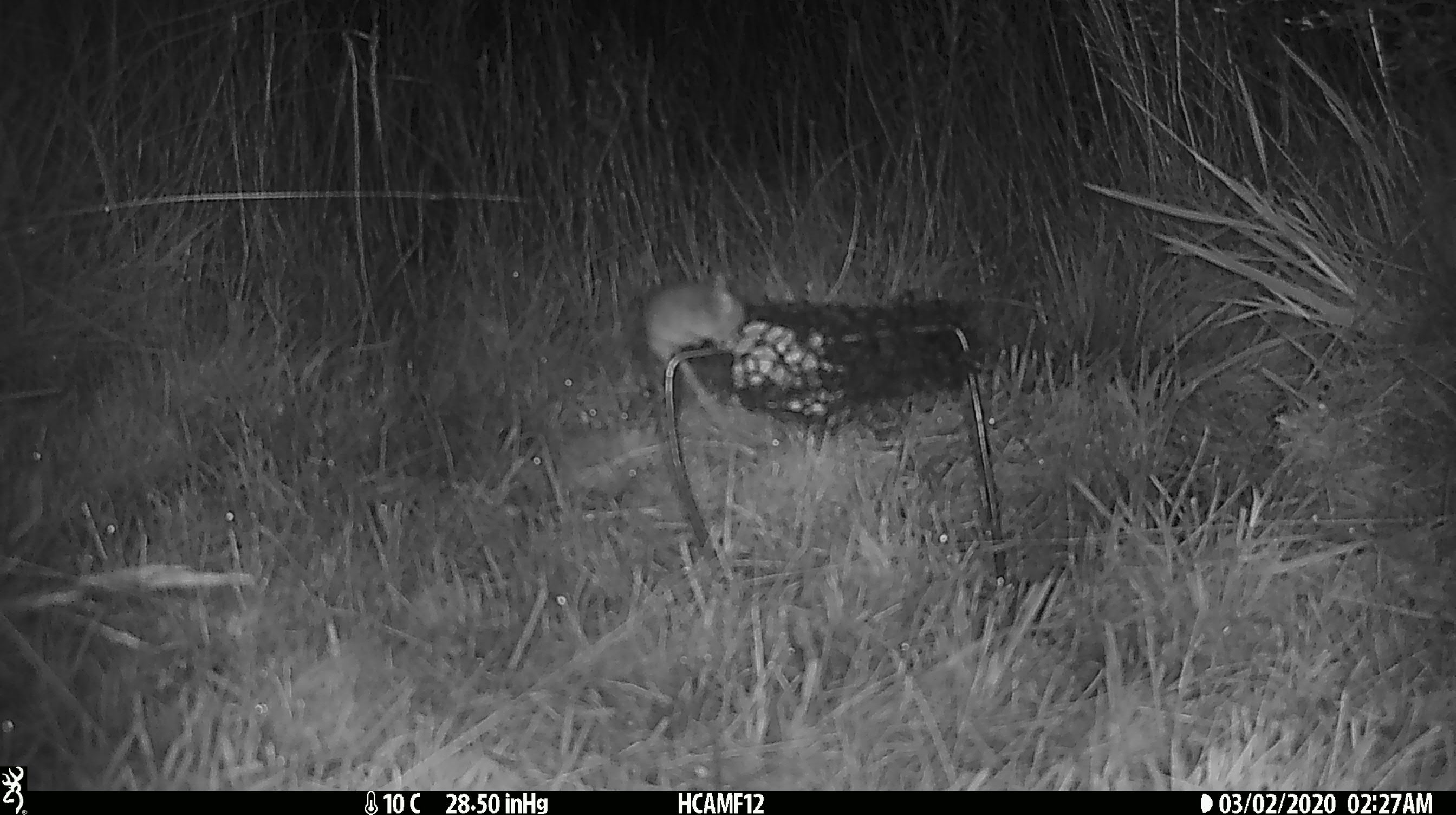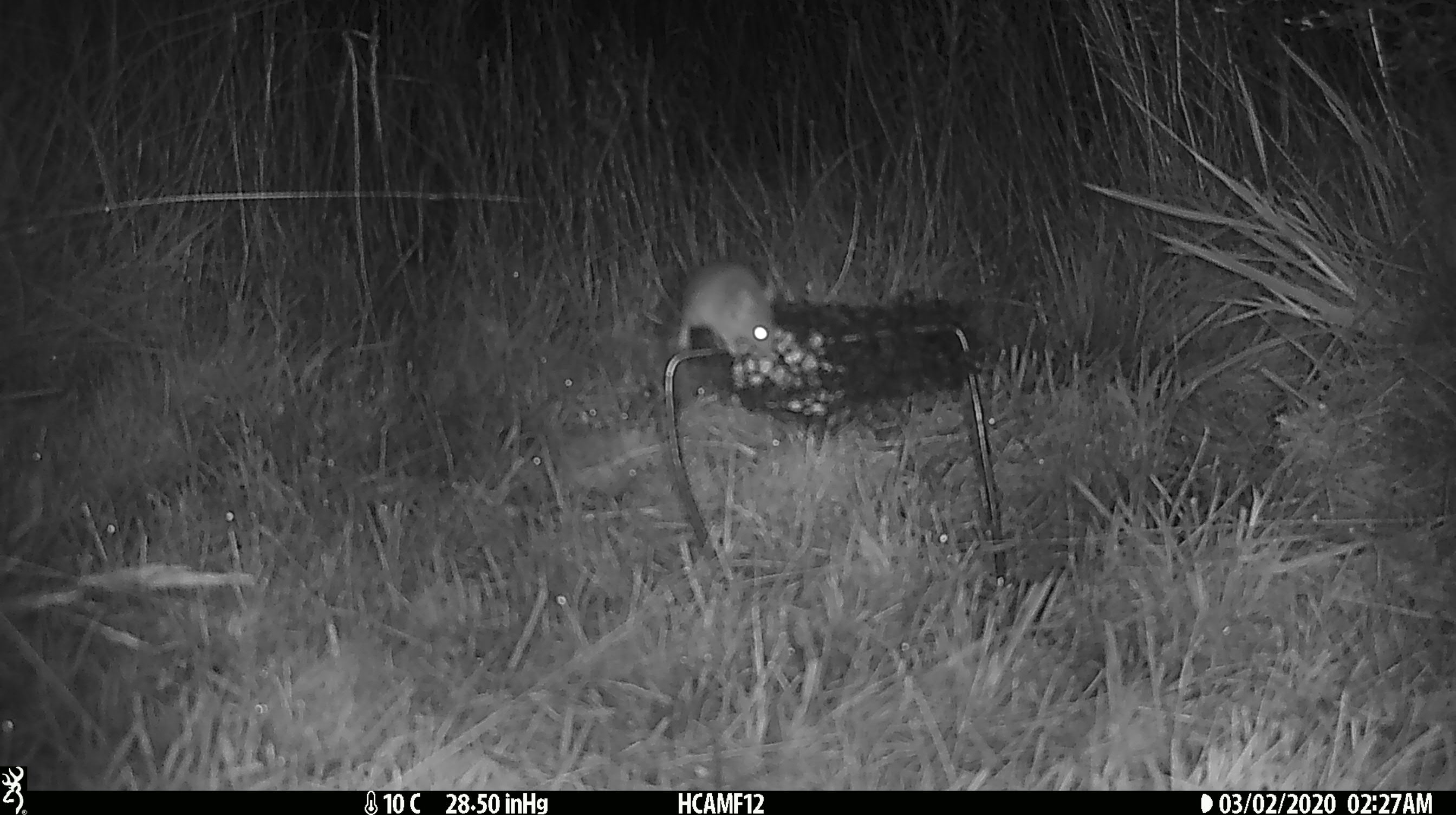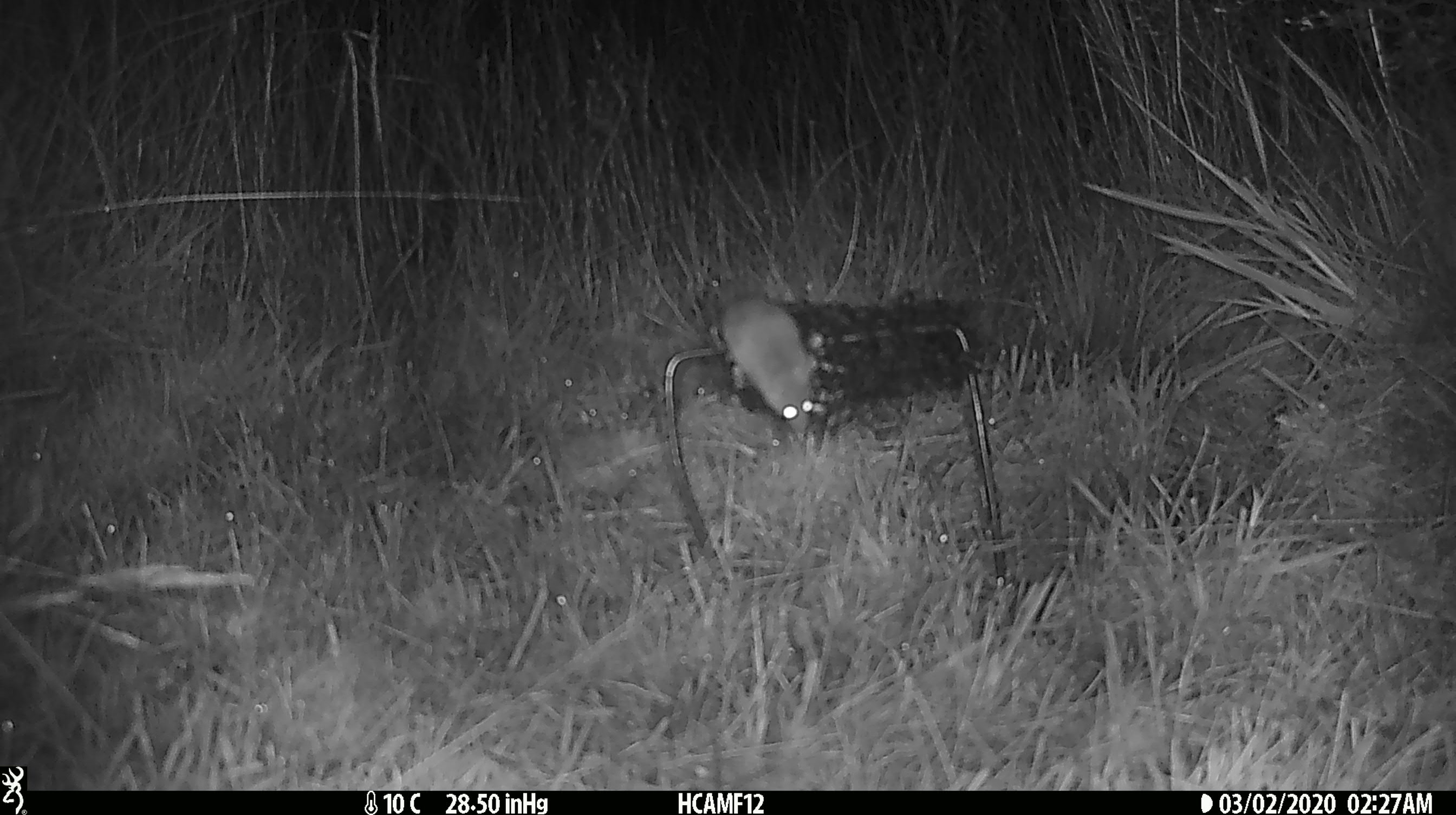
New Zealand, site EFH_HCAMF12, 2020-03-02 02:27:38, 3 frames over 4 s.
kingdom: Animalia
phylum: Chordata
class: Mammalia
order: Rodentia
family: Muridae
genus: Mus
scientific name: Mus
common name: mouse